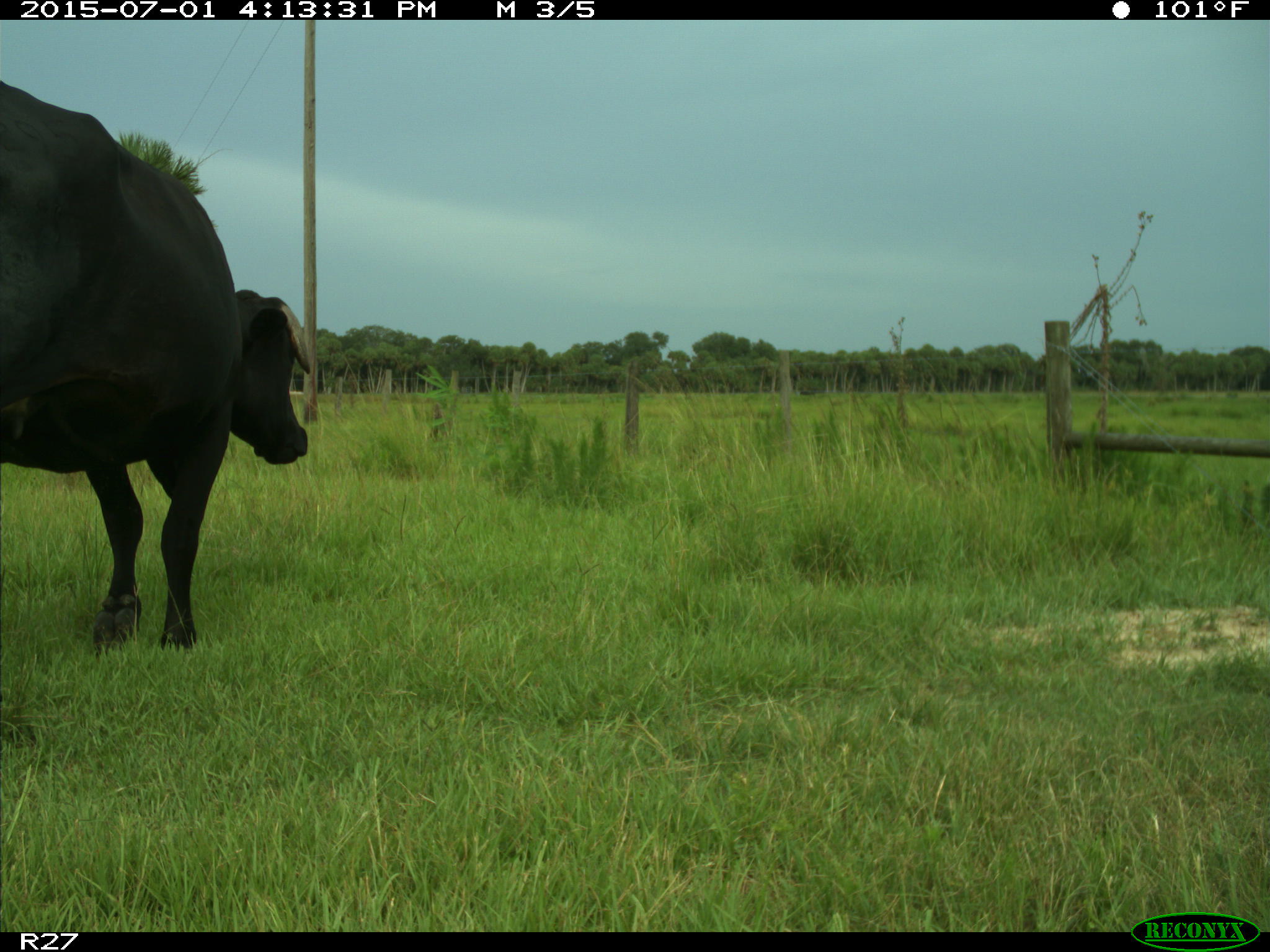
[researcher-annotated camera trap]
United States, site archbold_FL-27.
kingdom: Animalia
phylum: Chordata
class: Mammalia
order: Artiodactyla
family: Bovidae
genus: Bos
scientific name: Bos taurus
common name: domestic cow